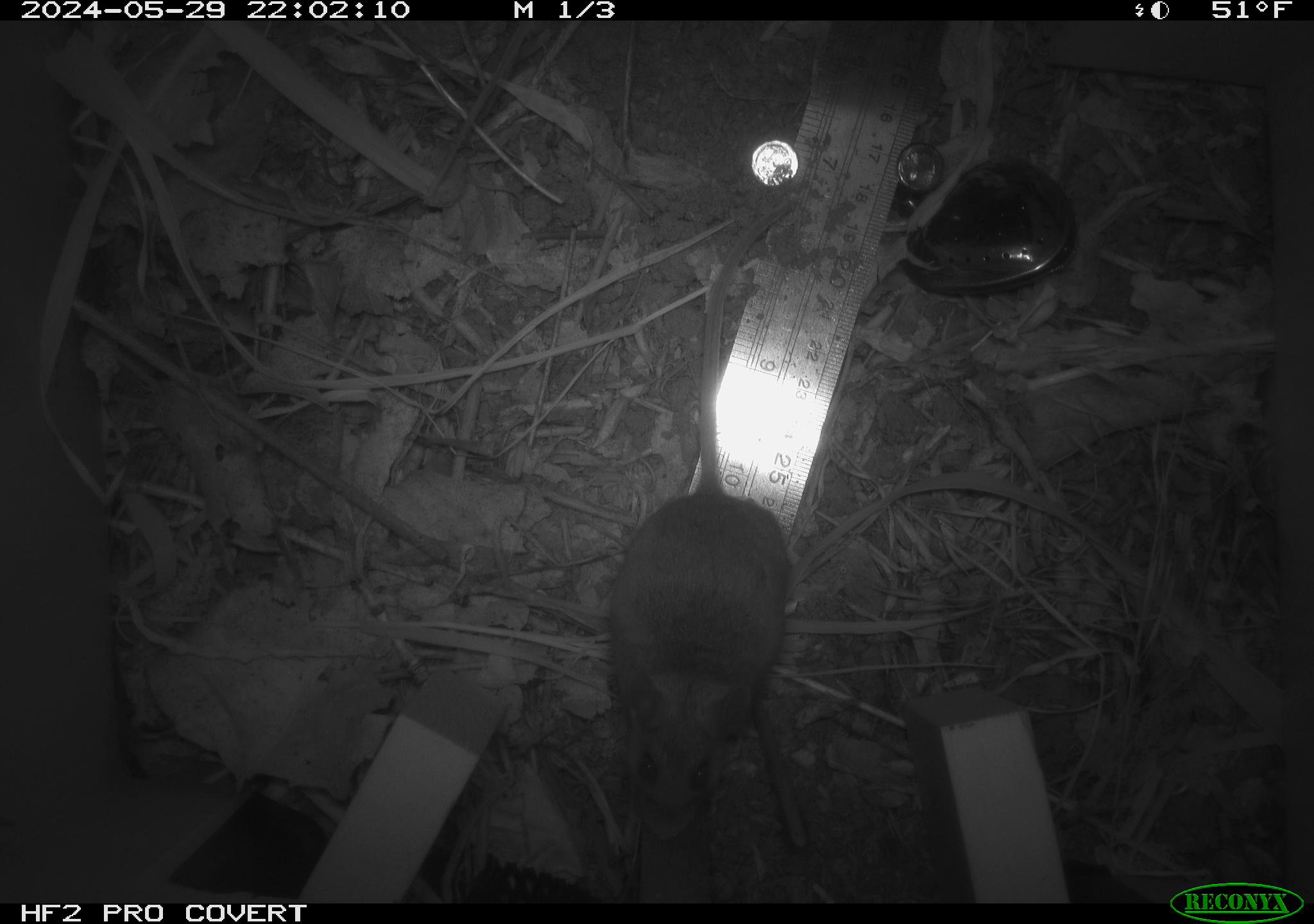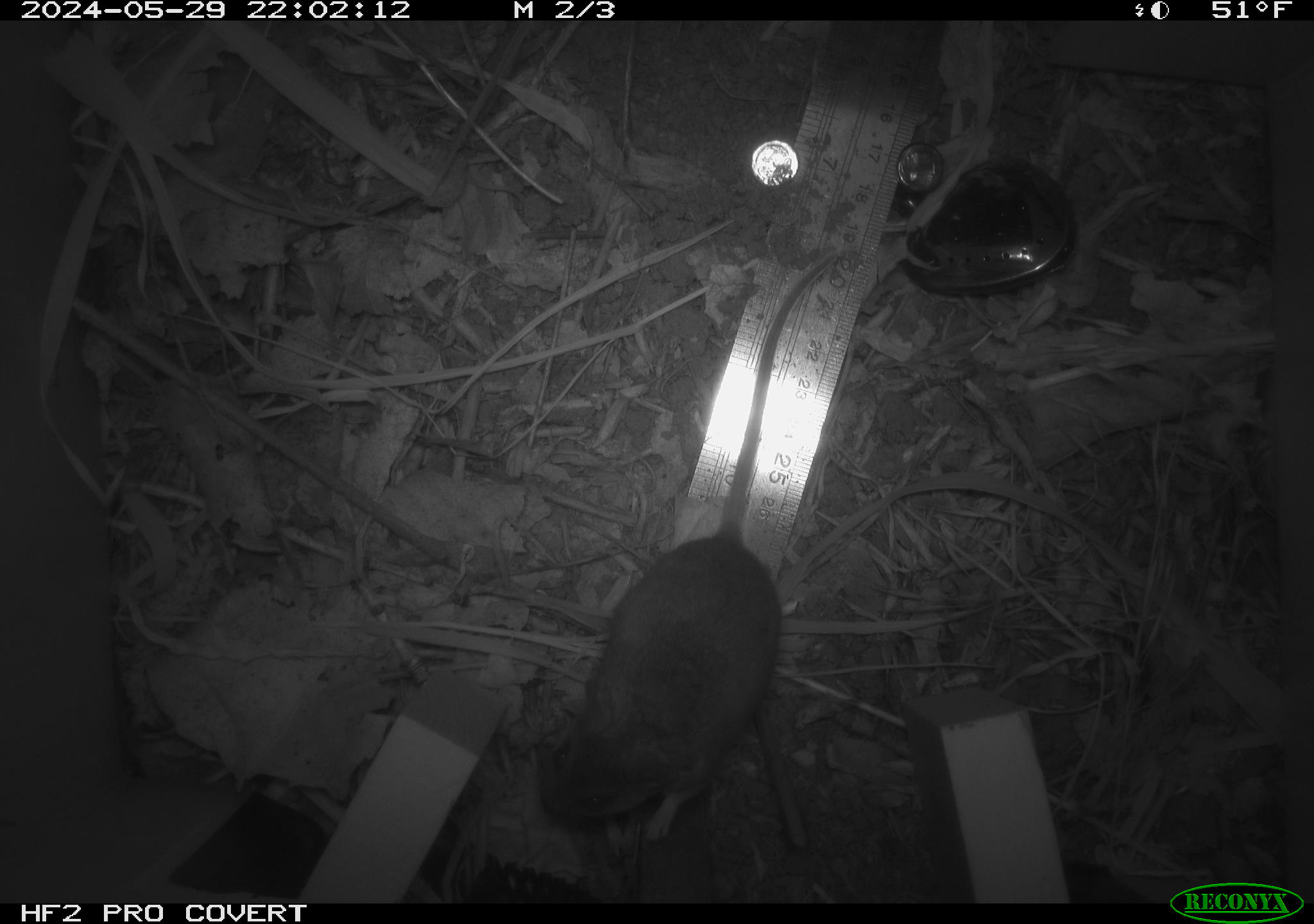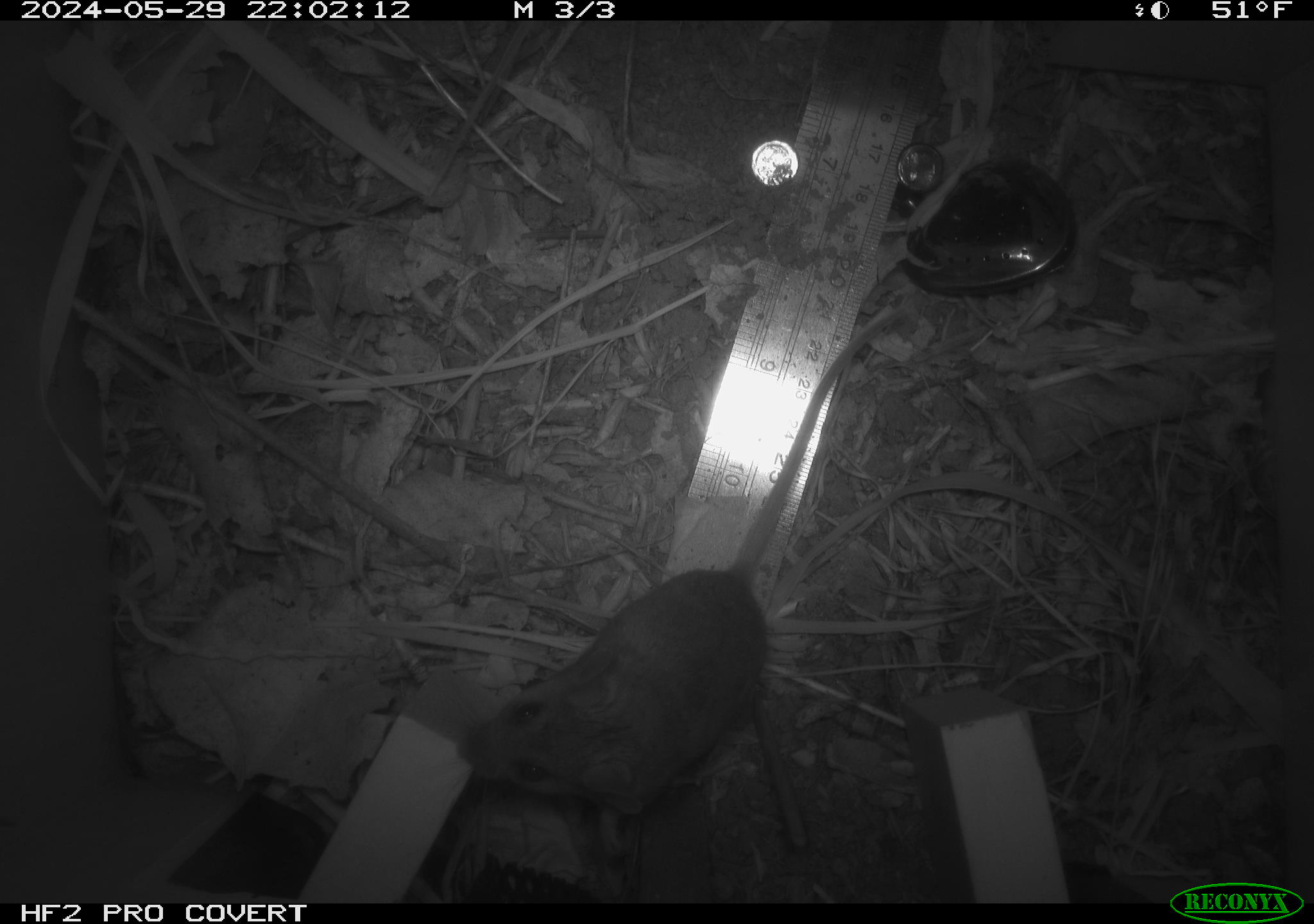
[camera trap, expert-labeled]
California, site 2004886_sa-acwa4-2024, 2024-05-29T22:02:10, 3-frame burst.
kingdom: Animalia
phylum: Chordata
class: Mammalia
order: Rodentia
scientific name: Rodentia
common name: mouse species